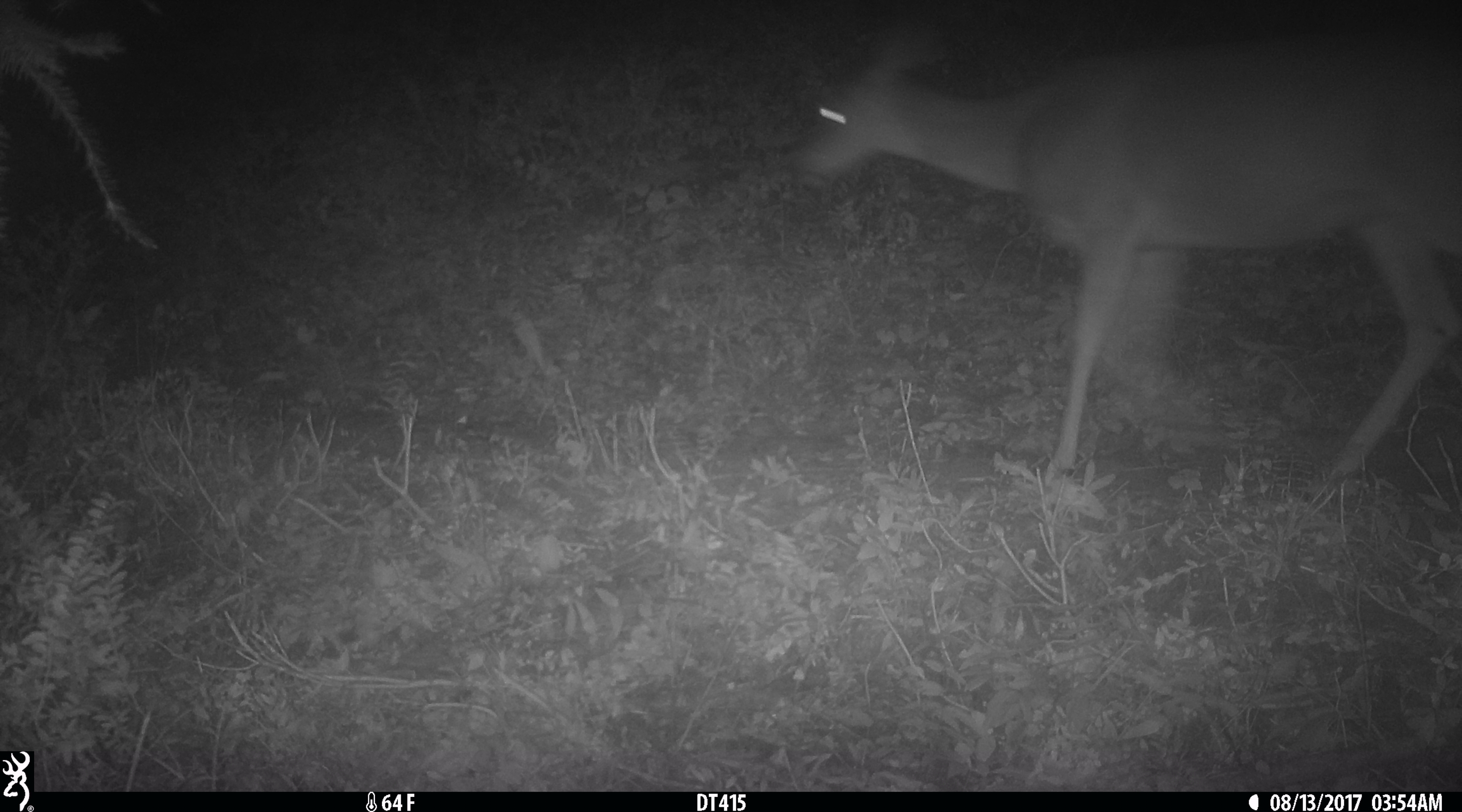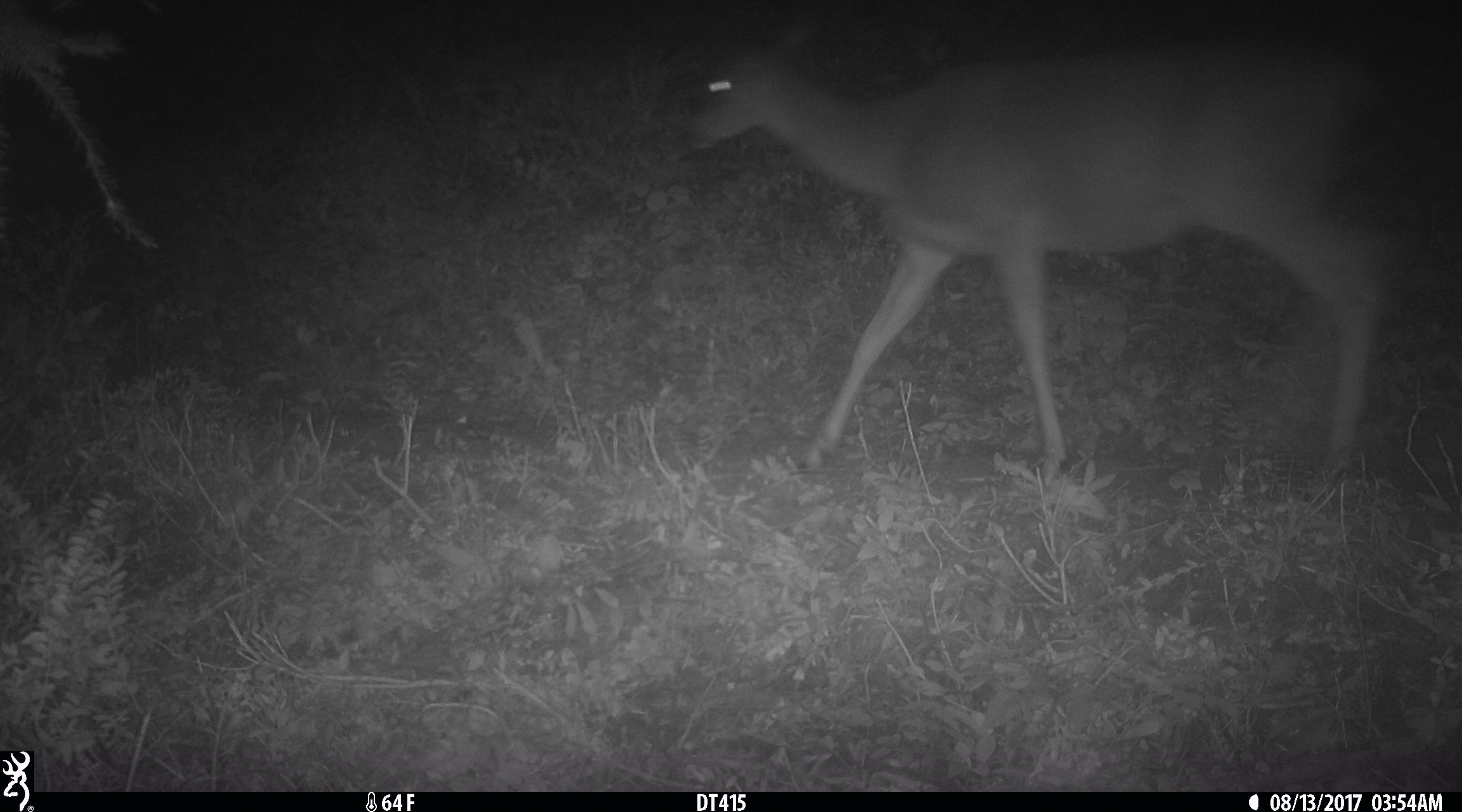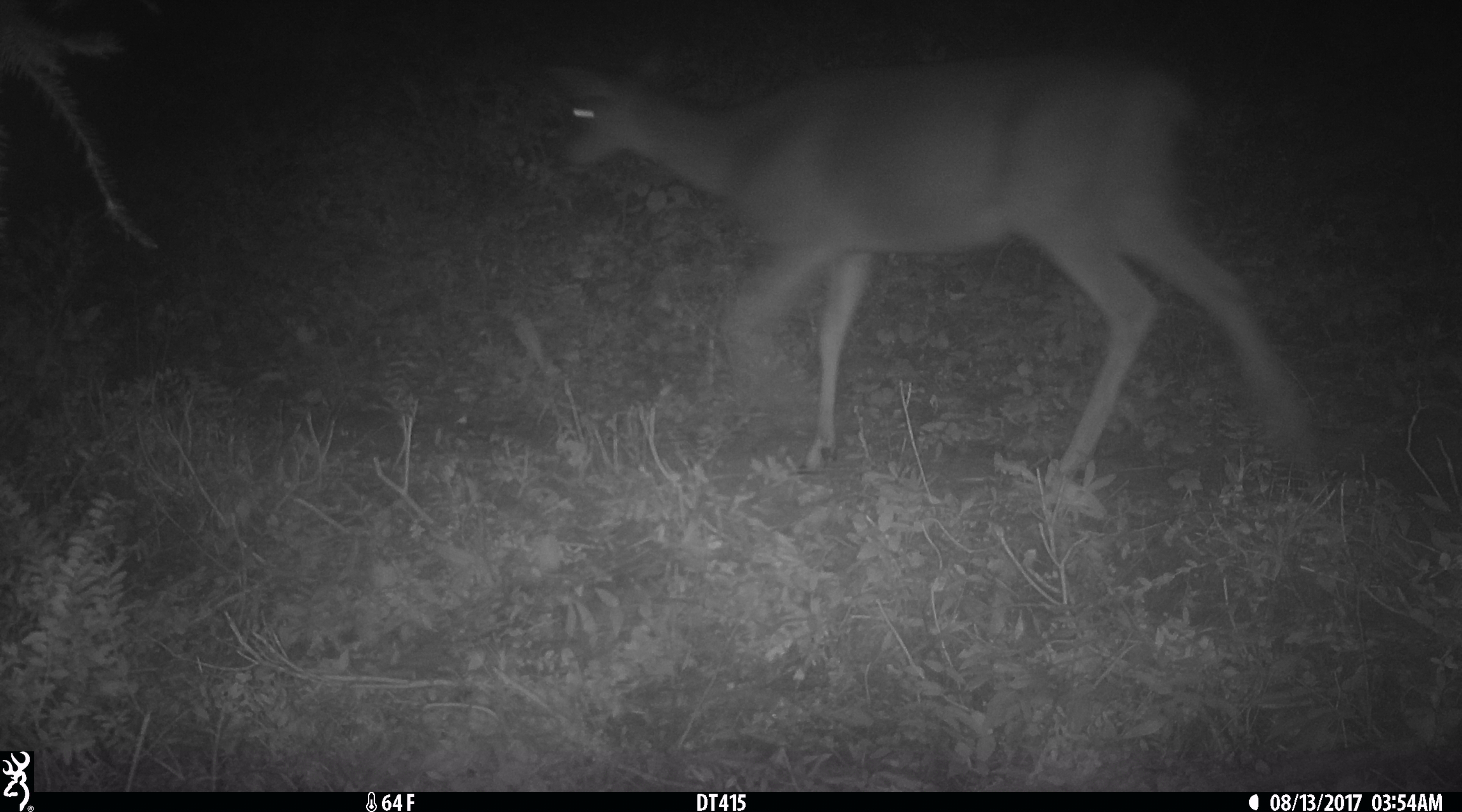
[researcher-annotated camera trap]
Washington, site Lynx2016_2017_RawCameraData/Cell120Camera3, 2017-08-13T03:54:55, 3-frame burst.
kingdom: Animalia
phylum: Chordata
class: Mammalia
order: Artiodactyla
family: Cervidae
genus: Odocoileus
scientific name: Odocoileus hemionus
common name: mule deer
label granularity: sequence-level